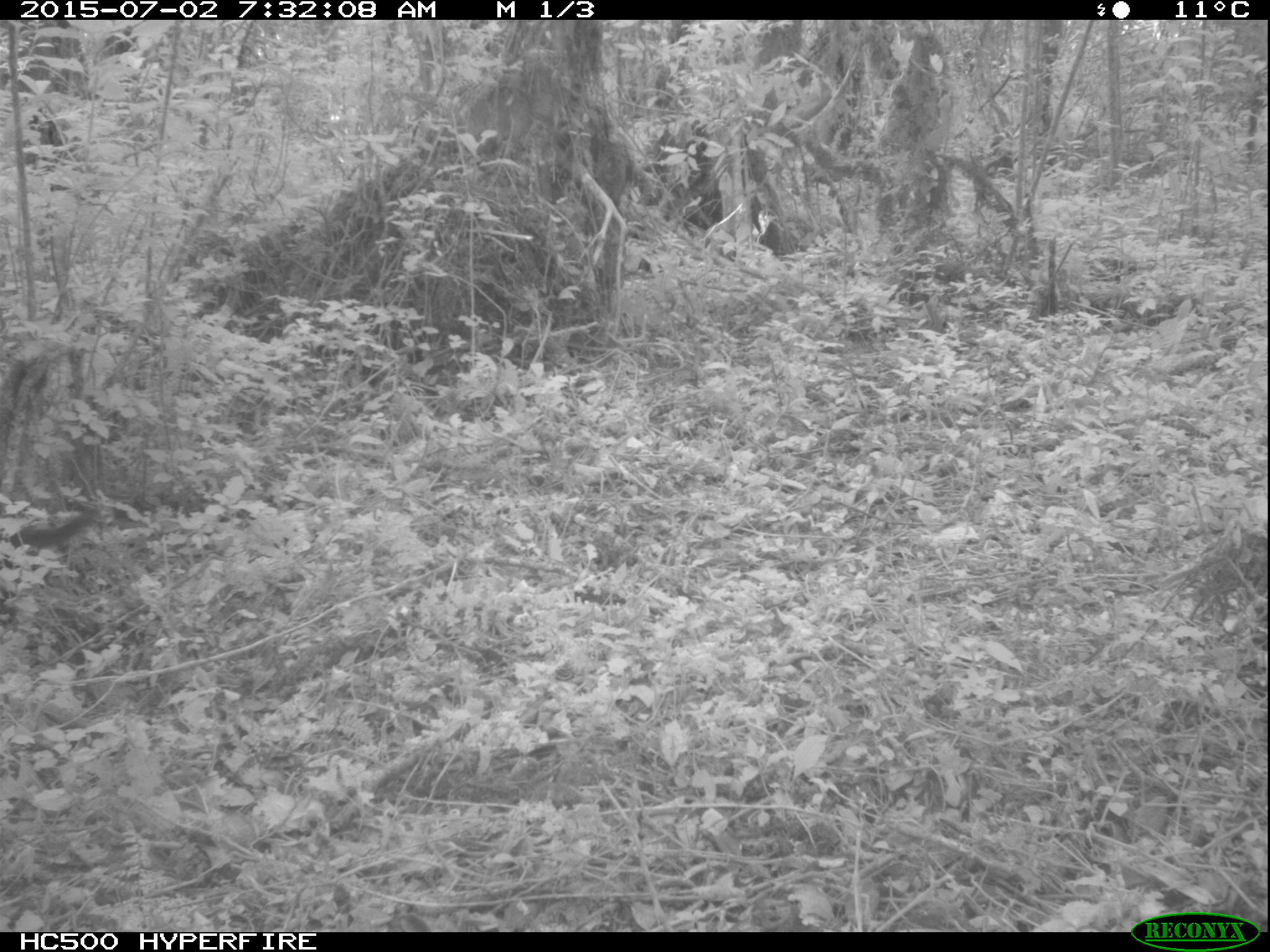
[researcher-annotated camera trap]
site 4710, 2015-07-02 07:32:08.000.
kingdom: Animalia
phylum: Chordata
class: Mammalia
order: Rodentia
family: Sciuridae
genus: Protoxerus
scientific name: Protoxerus stangeri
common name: forest giant squirrel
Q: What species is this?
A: Protoxerus stangeri (forest giant squirrel).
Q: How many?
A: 1.